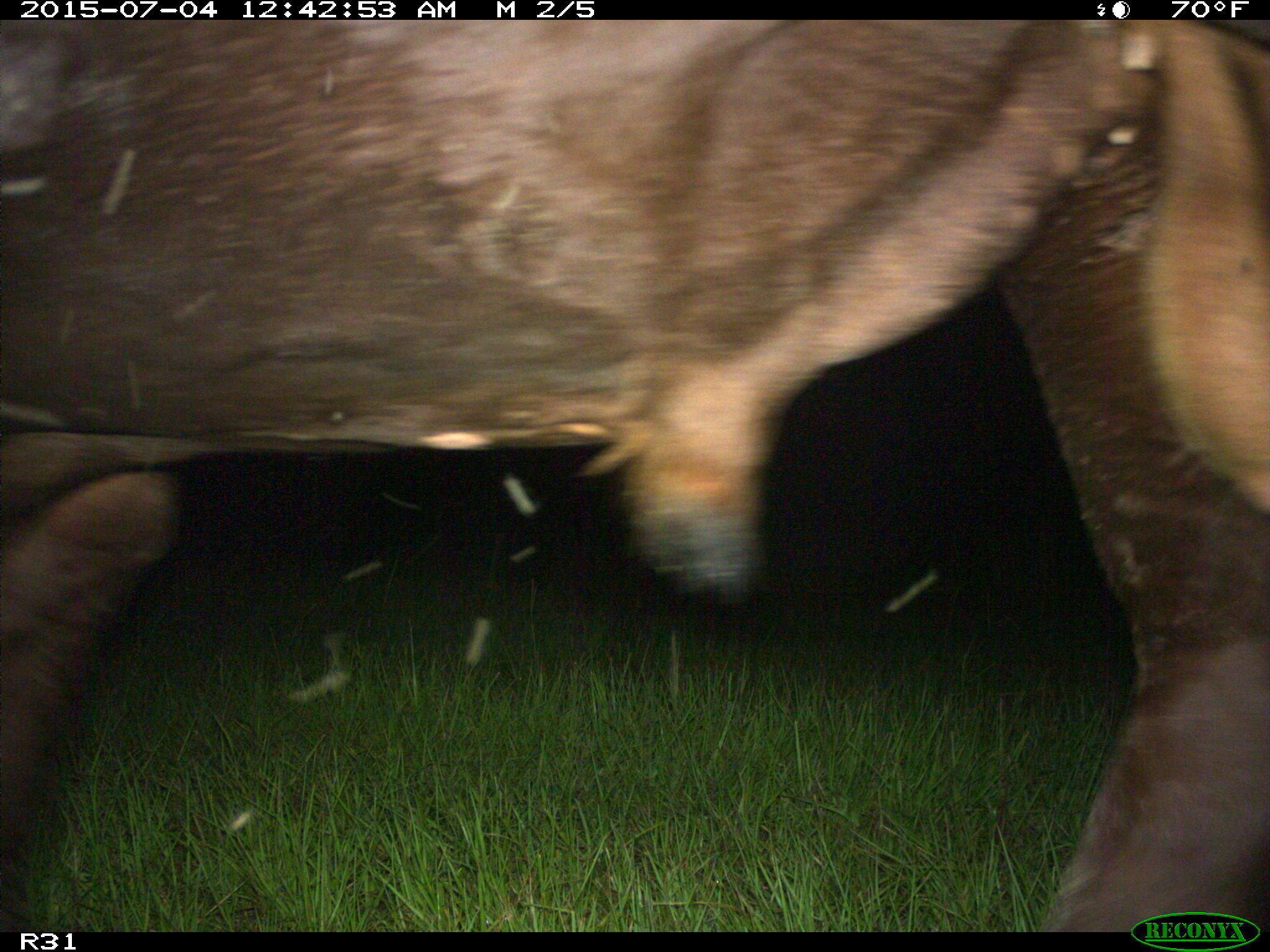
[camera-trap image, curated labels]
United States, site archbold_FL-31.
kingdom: Animalia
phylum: Chordata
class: Mammalia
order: Artiodactyla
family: Bovidae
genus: Bos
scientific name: Bos taurus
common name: domestic cow